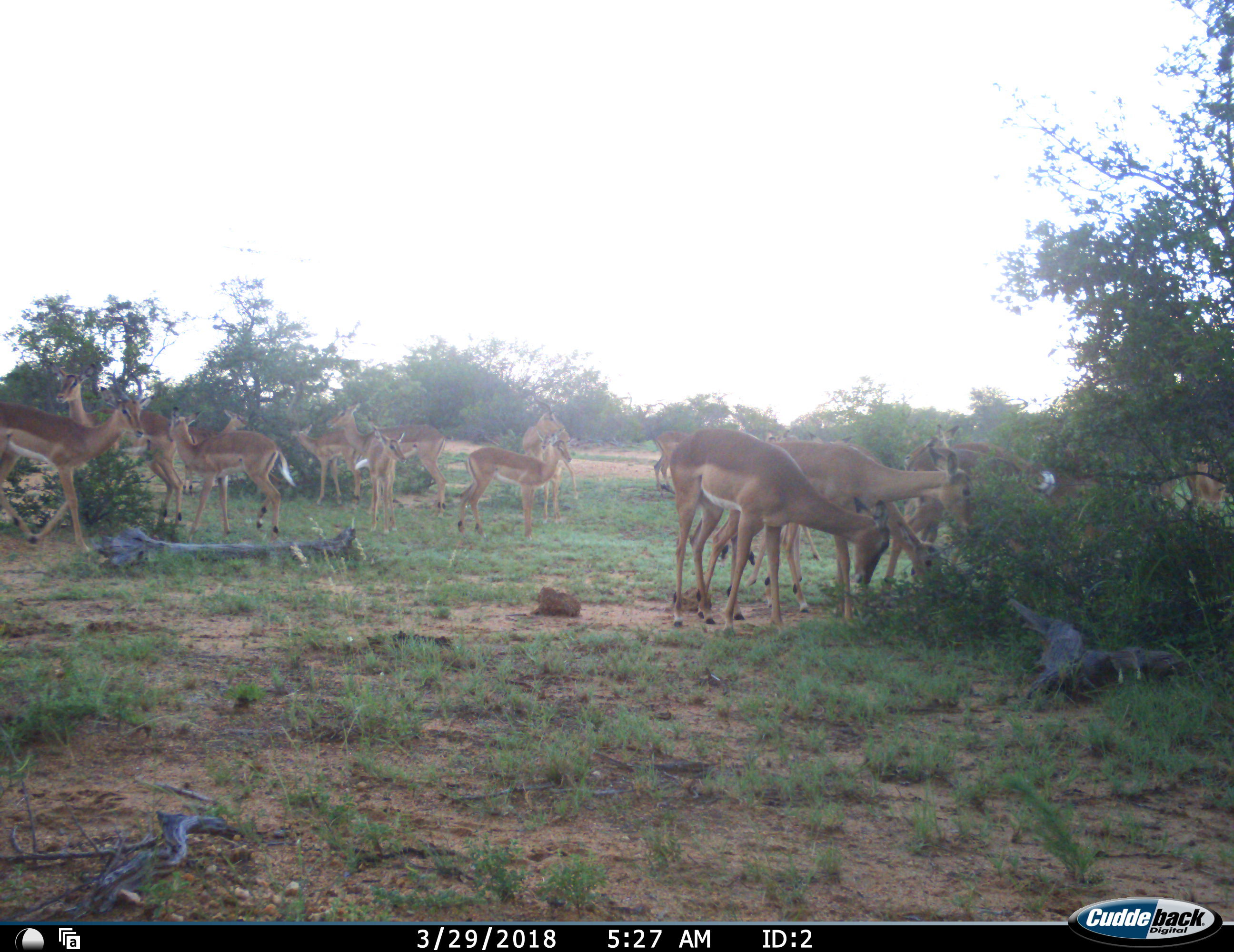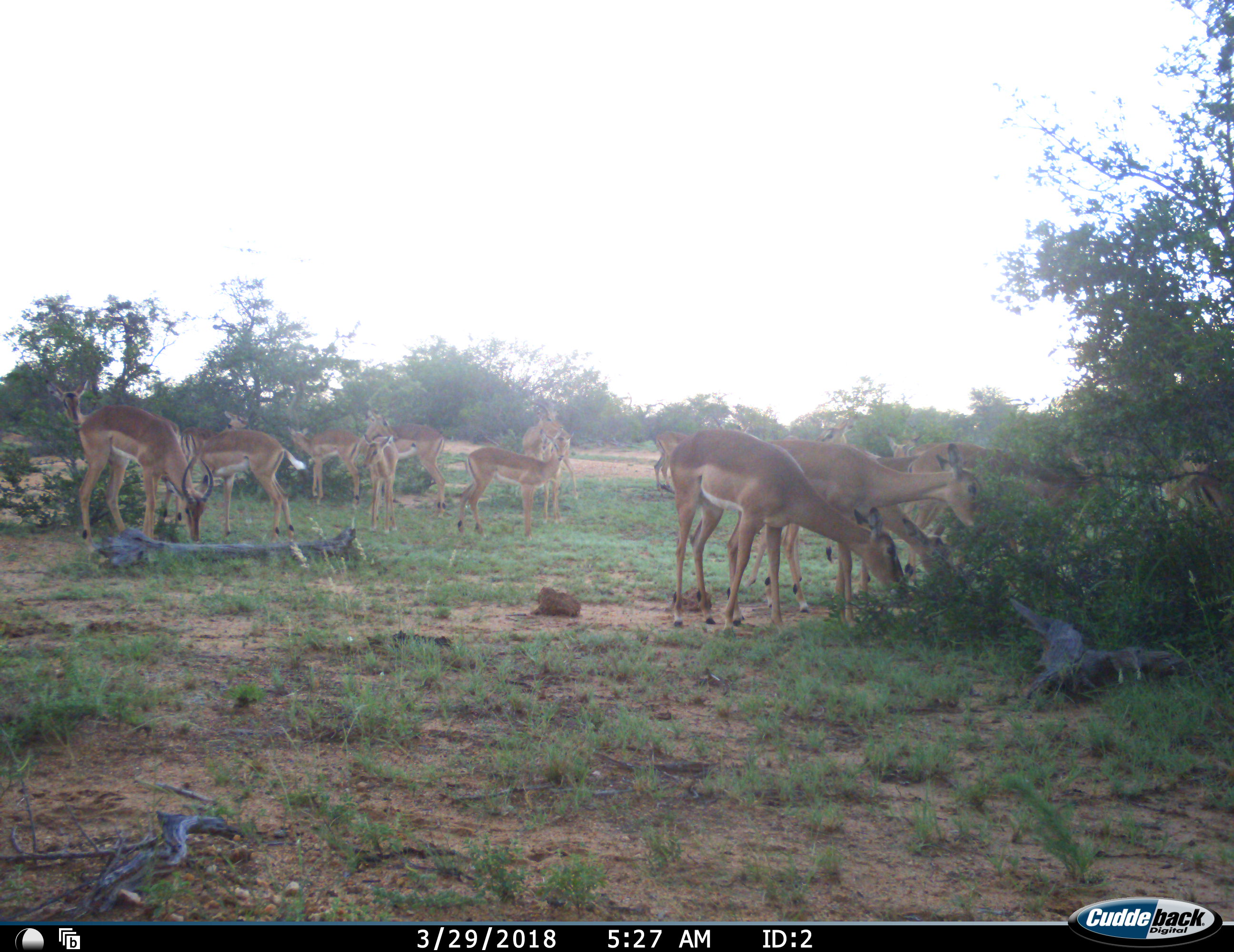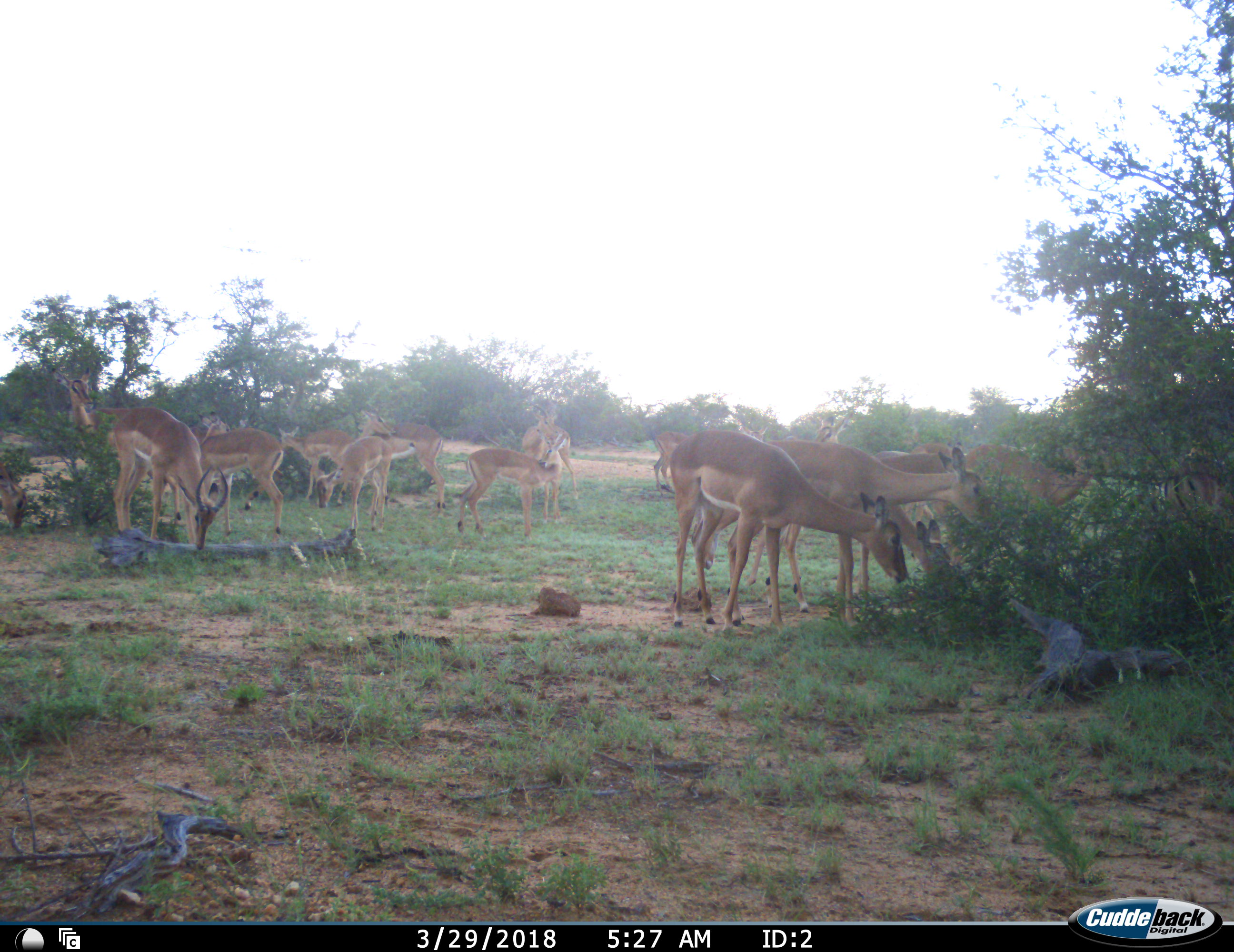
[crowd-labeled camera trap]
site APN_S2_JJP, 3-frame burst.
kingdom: Animalia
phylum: Chordata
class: Mammalia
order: Artiodactyla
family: Bovidae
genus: Aepyceros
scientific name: Aepyceros melampus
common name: impala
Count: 11-50.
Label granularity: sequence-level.